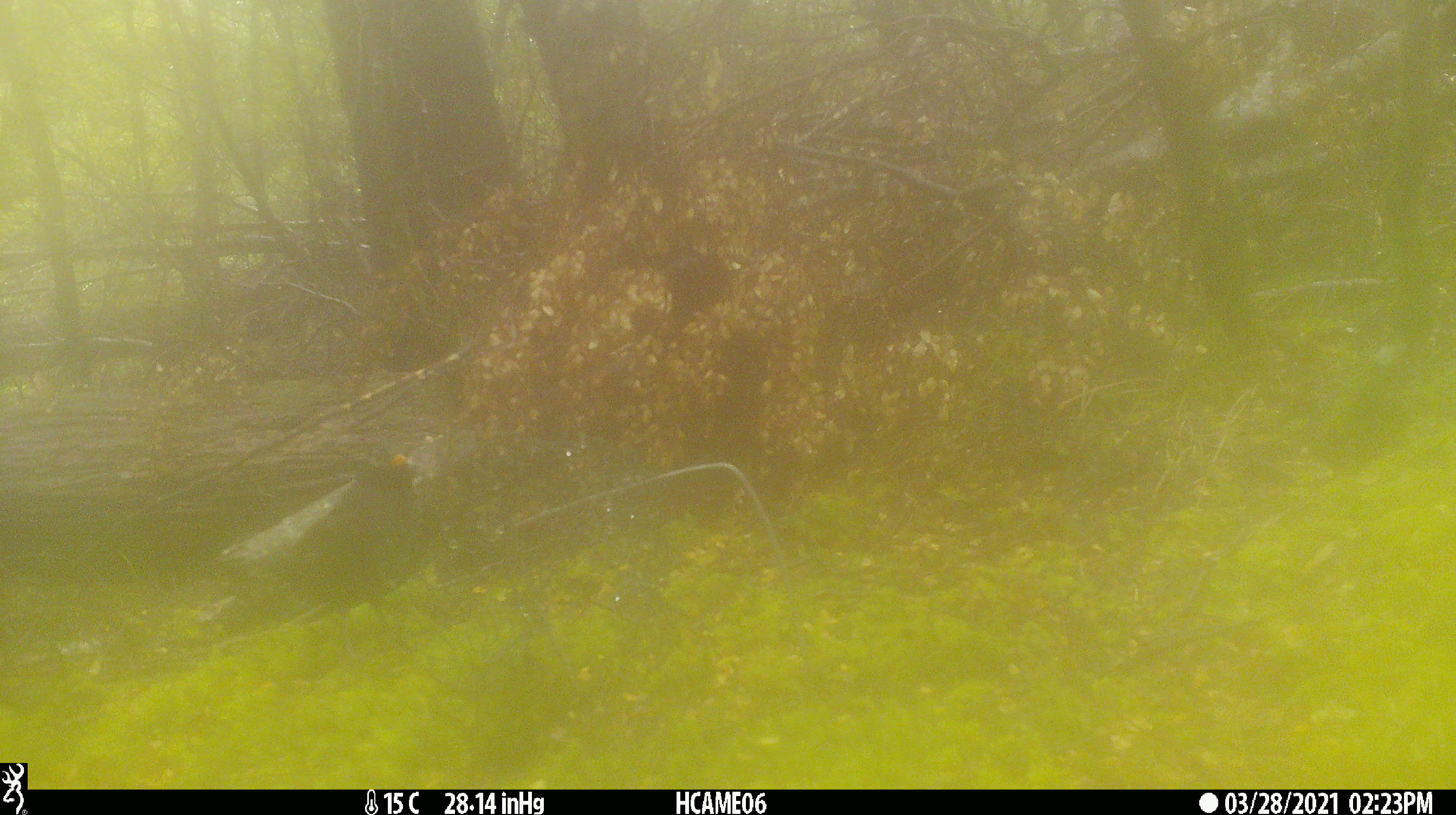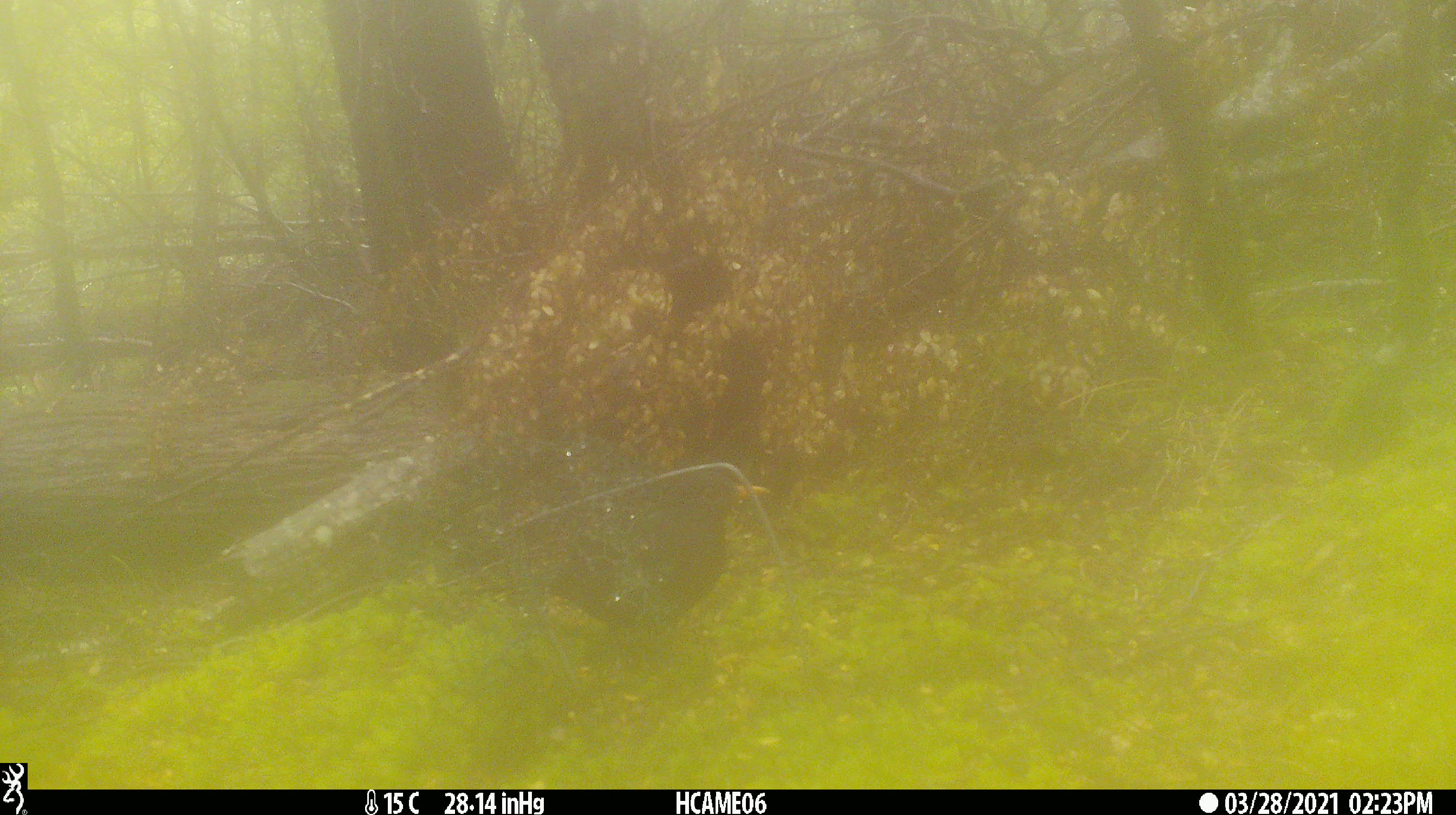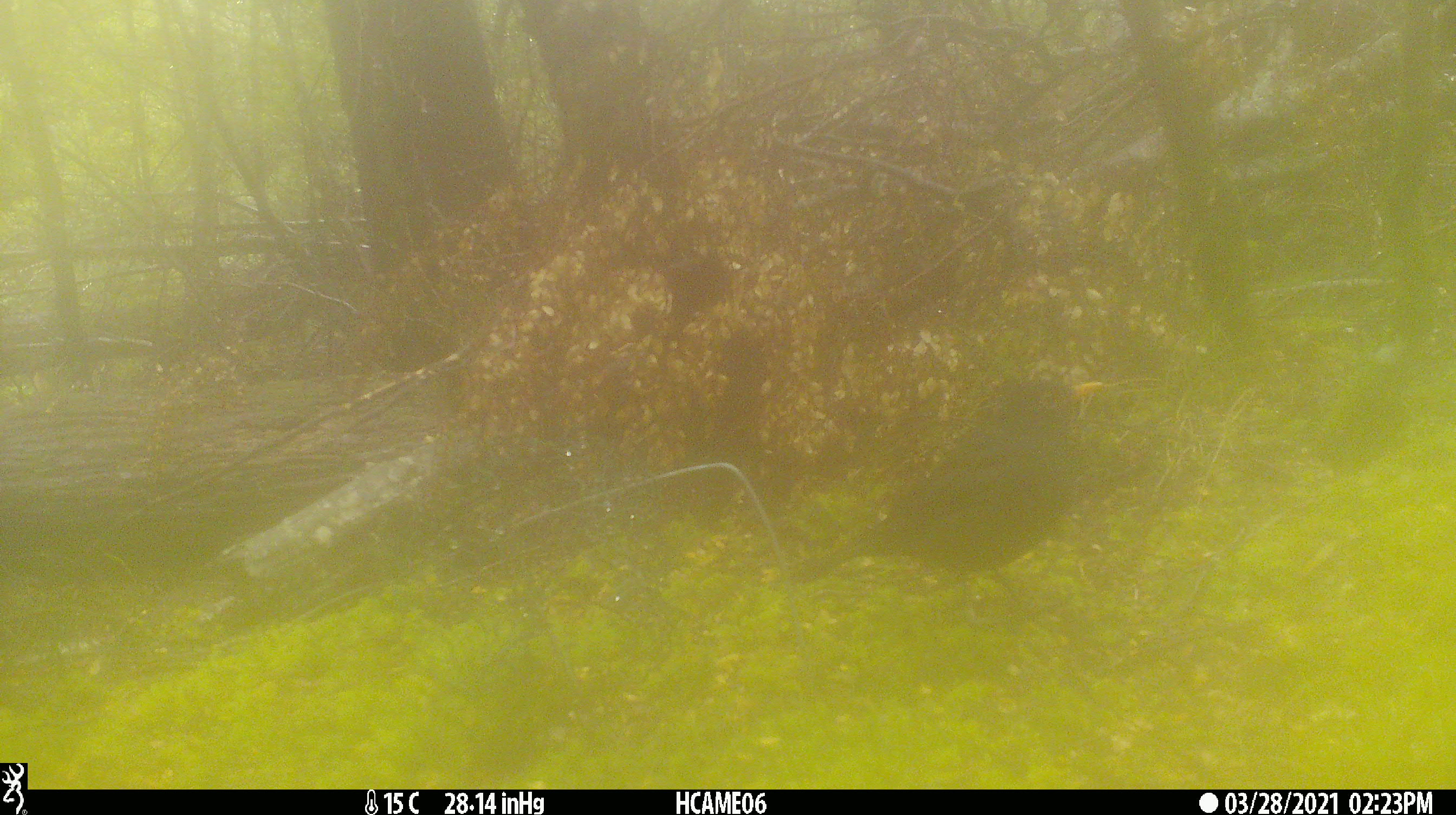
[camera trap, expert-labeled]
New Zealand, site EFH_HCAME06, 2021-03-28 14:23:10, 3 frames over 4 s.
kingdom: Animalia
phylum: Chordata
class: Aves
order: Passeriformes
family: Turdidae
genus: Turdus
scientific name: Turdus merula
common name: eurasian blackbird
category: blackbird